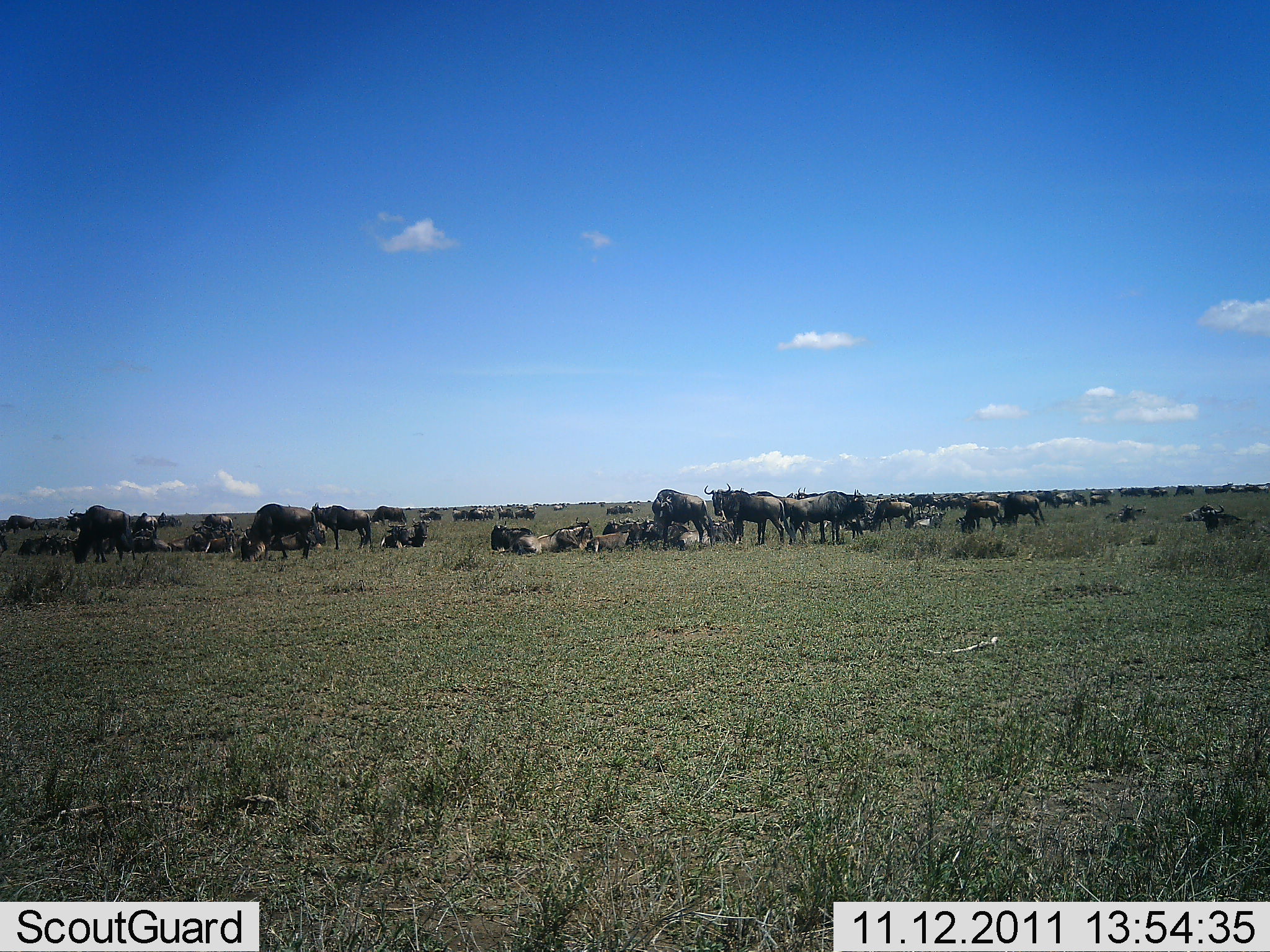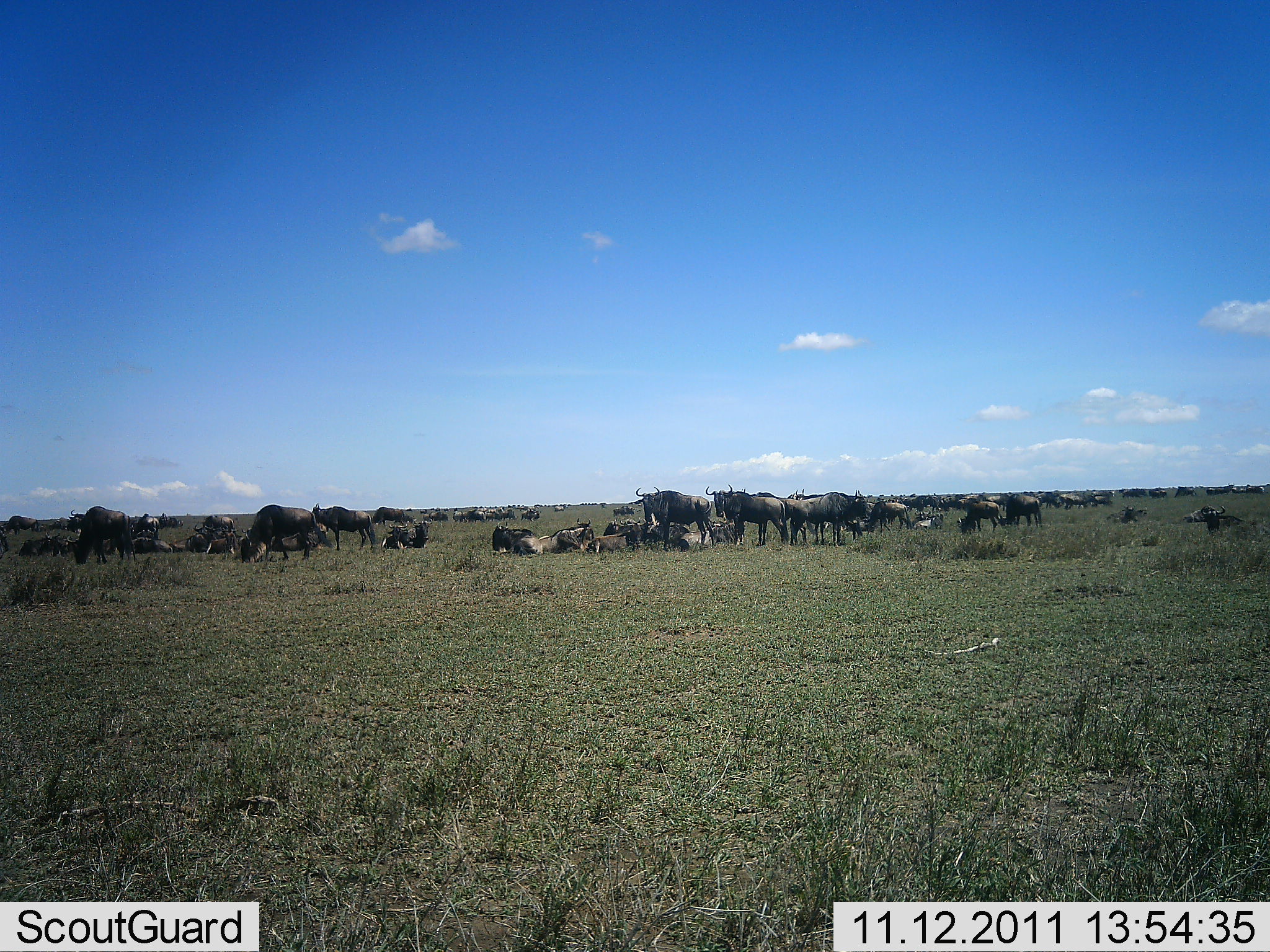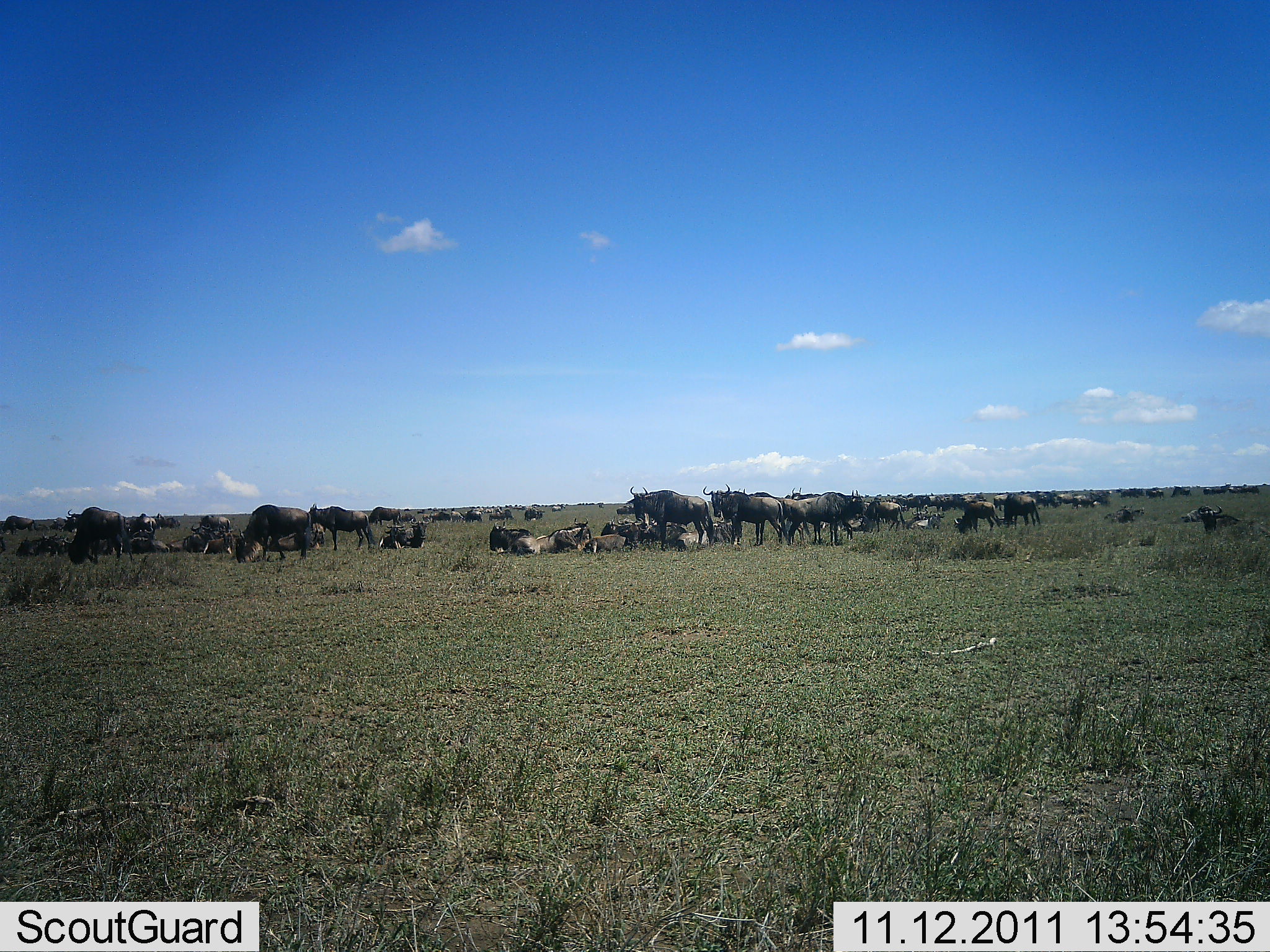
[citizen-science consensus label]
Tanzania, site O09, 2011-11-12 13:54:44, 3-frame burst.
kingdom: Animalia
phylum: Chordata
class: Mammalia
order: Artiodactyla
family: Bovidae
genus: Connochaetes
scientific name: Connochaetes taurinus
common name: blue wildebeest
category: wildebeest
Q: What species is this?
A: Wildebeest (blue wildebeest) (Connochaetes taurinus).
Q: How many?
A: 51+.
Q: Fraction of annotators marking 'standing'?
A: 82%.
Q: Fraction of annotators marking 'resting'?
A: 71%.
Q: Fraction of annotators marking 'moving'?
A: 29%.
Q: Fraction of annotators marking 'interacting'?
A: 12%.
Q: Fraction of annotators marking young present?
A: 6%.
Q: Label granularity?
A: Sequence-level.